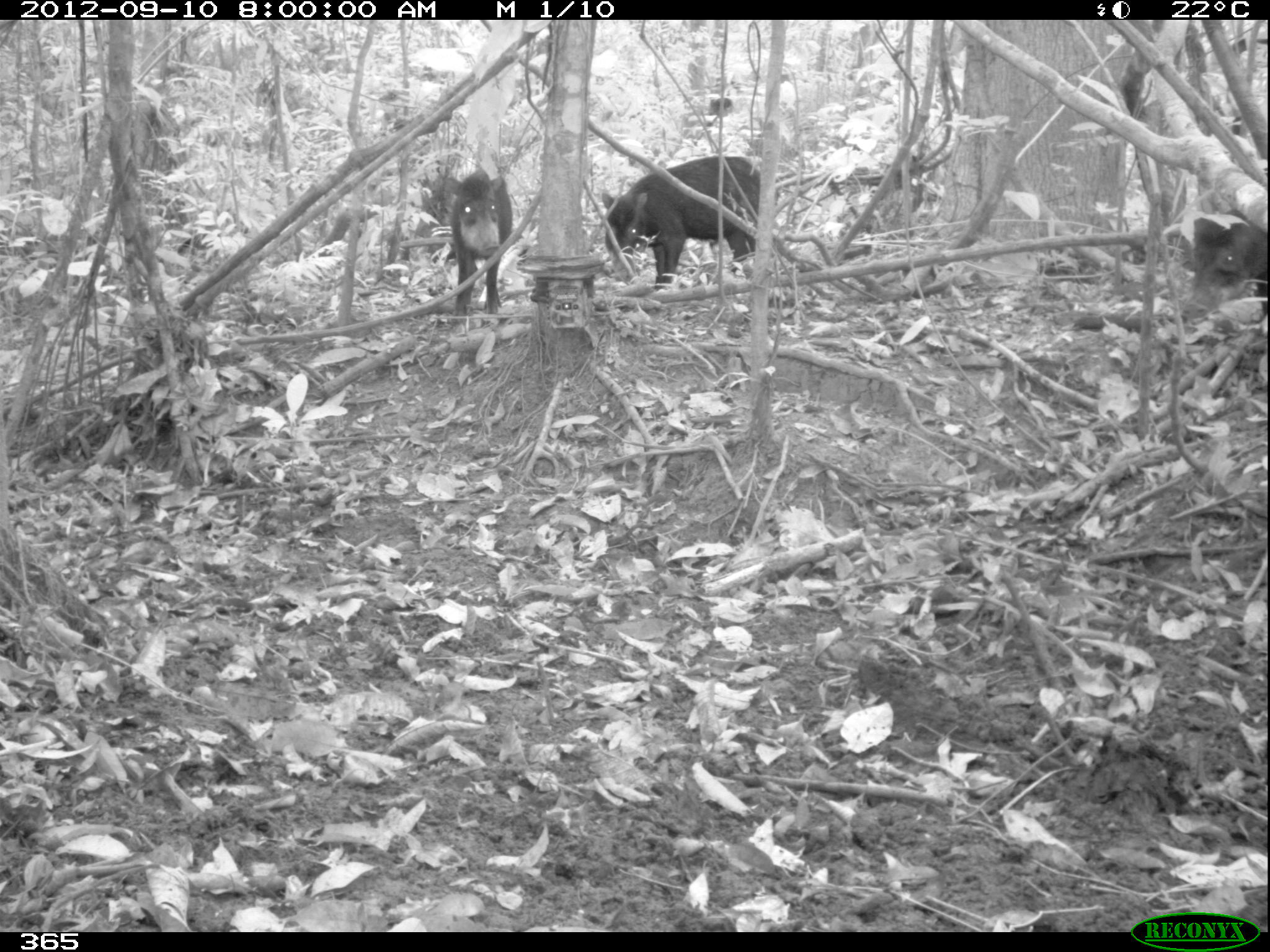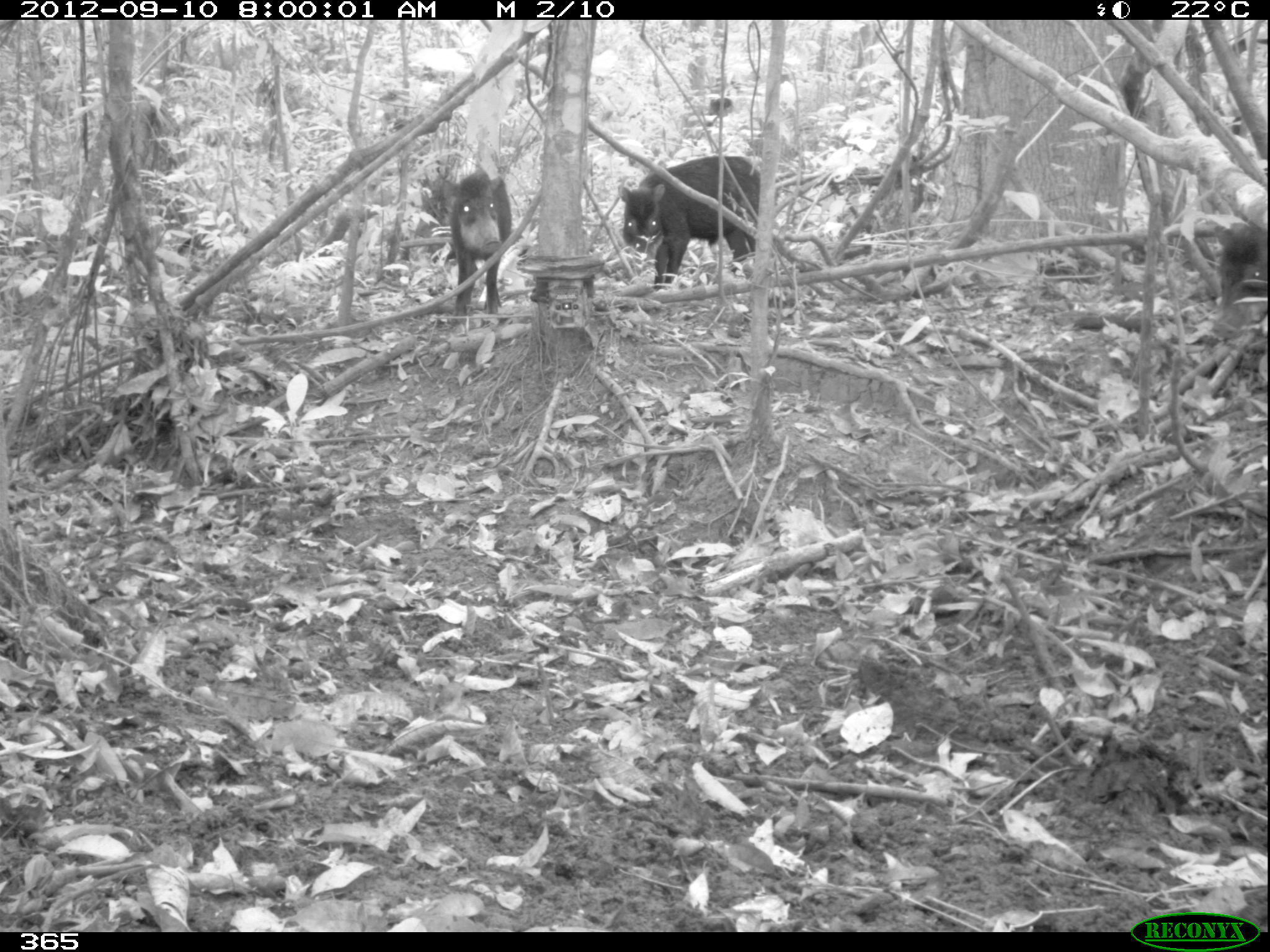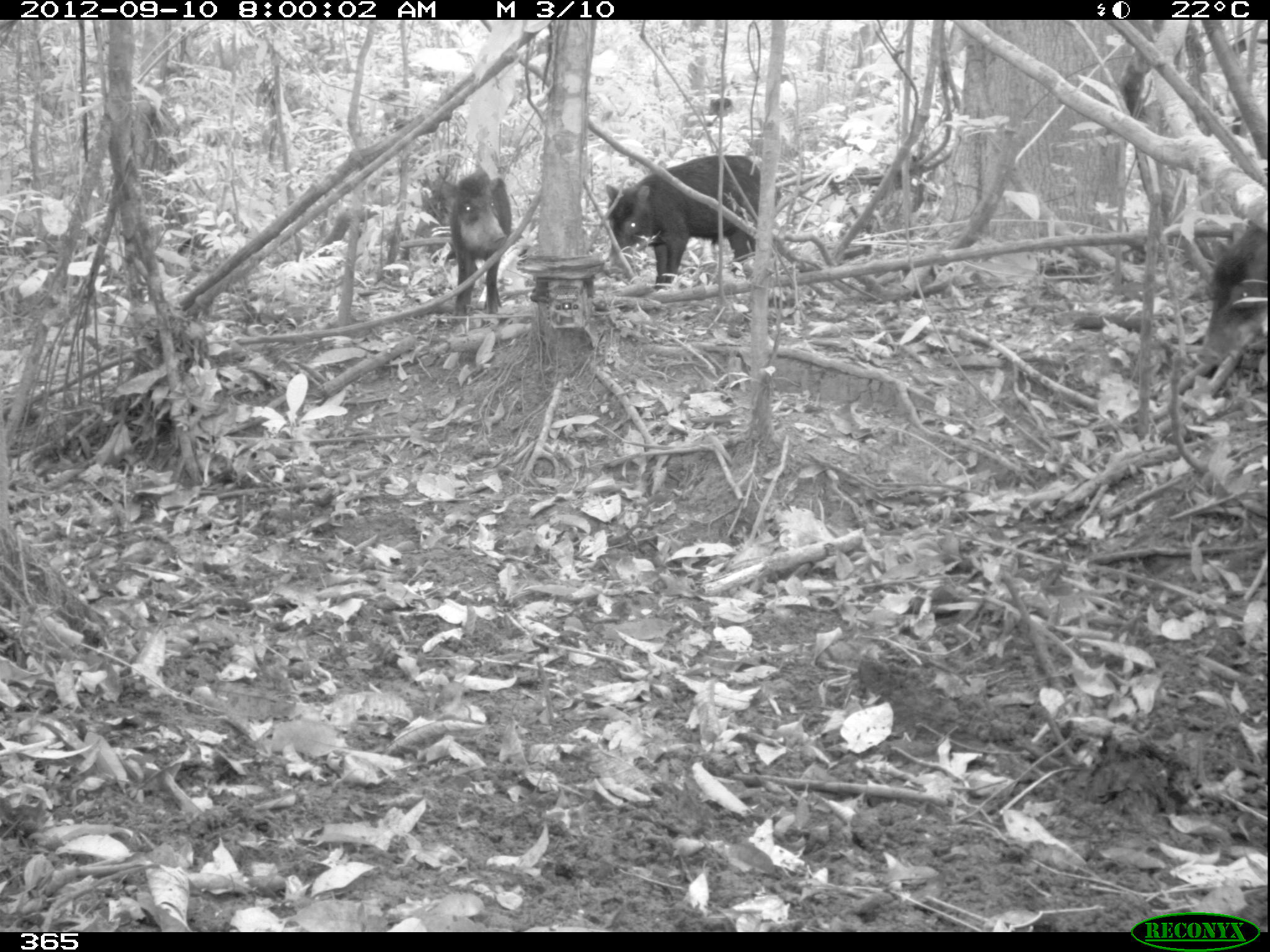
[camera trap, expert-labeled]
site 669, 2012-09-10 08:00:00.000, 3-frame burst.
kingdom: Animalia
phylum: Chordata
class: Mammalia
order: Artiodactyla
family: Tayassuidae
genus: Tayassu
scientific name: Tayassu pecari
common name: white-lipped peccary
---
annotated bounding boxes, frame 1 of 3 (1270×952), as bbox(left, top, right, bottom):
tayassu pecari: bbox(600, 155, 761, 291); bbox(442, 166, 513, 316); bbox(1178, 215, 1270, 320)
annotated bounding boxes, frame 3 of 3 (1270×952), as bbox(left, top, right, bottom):
tayassu pecari: bbox(604, 153, 781, 290); bbox(440, 168, 512, 317); bbox(1194, 222, 1267, 368)